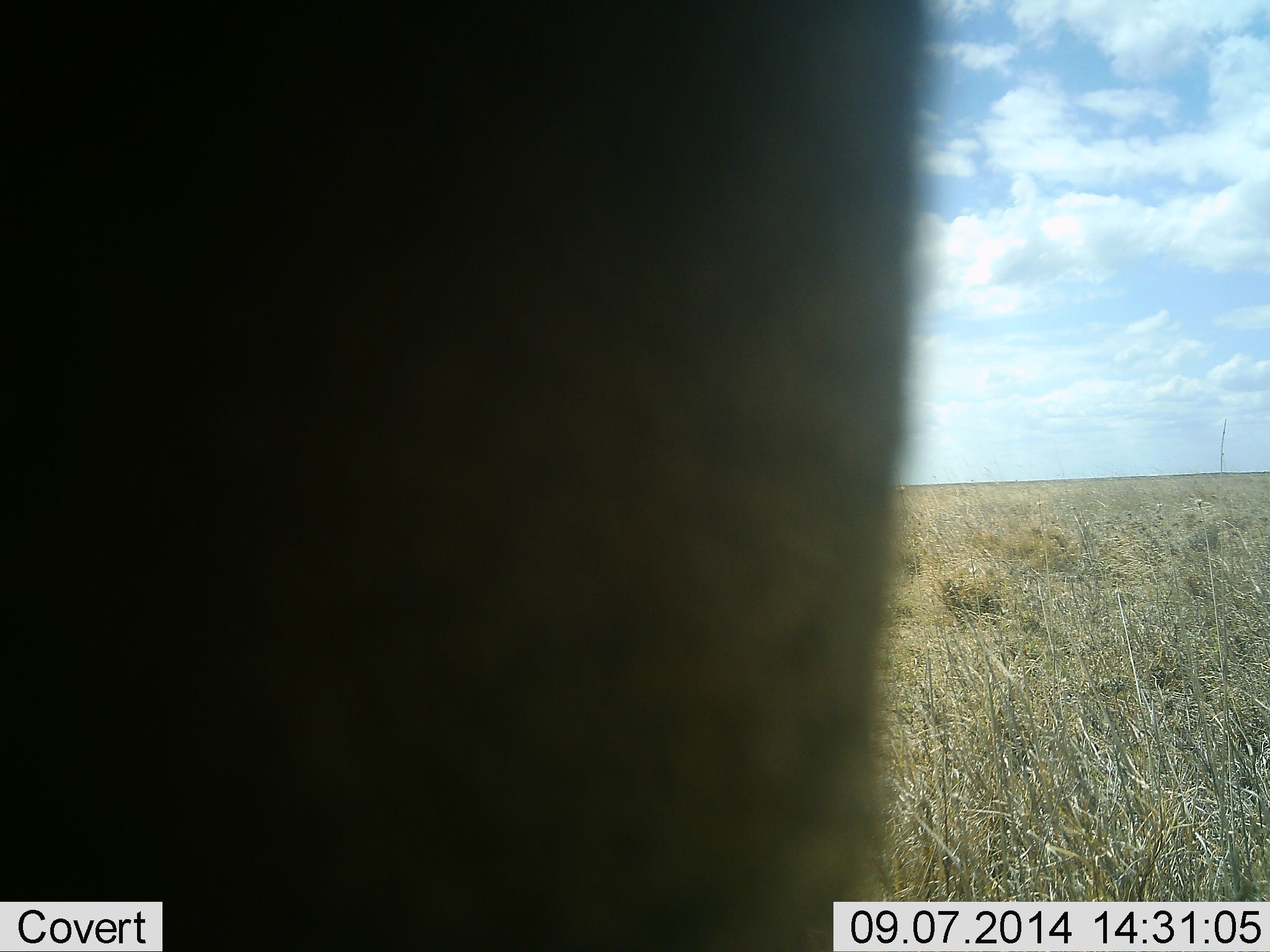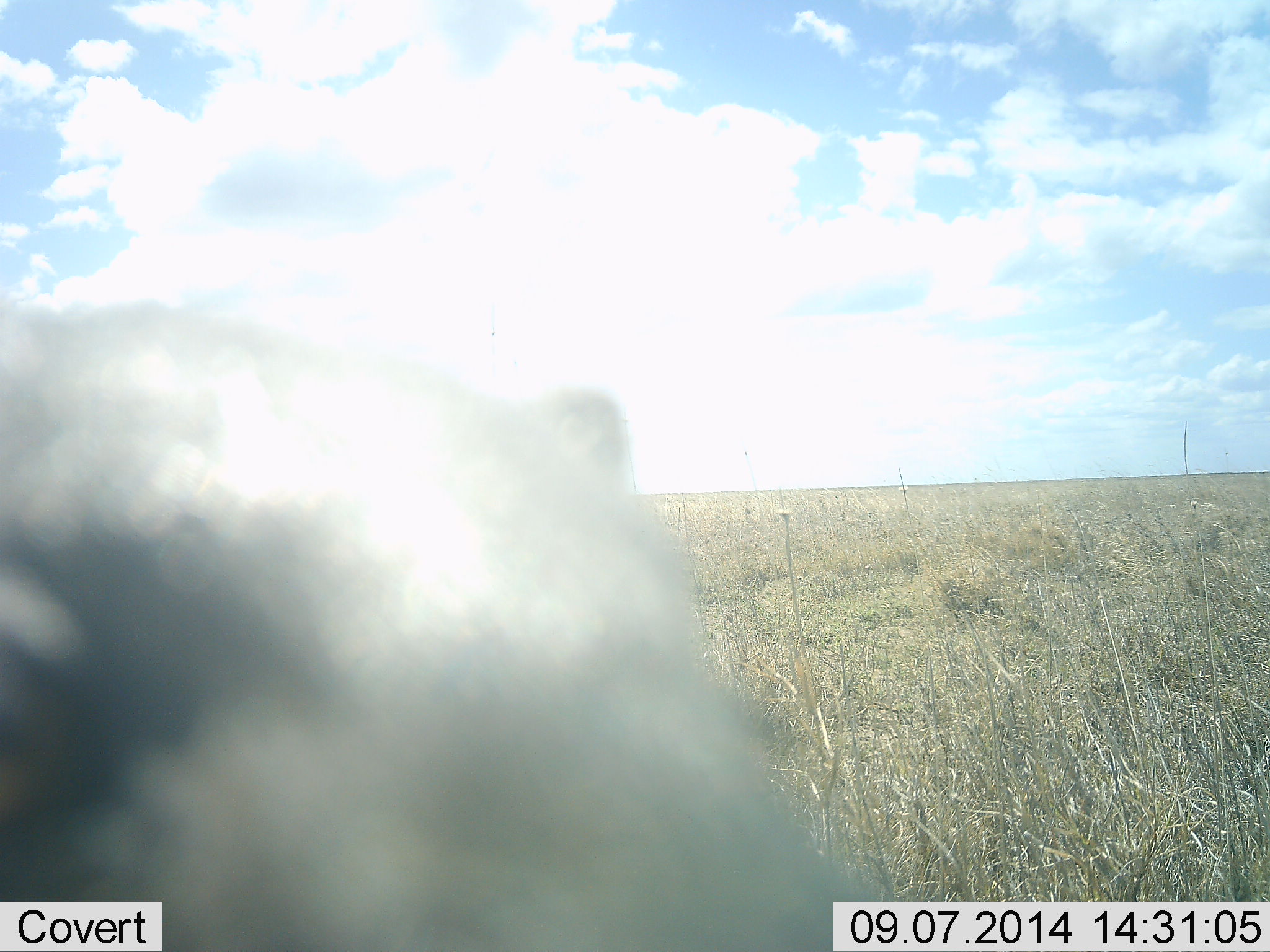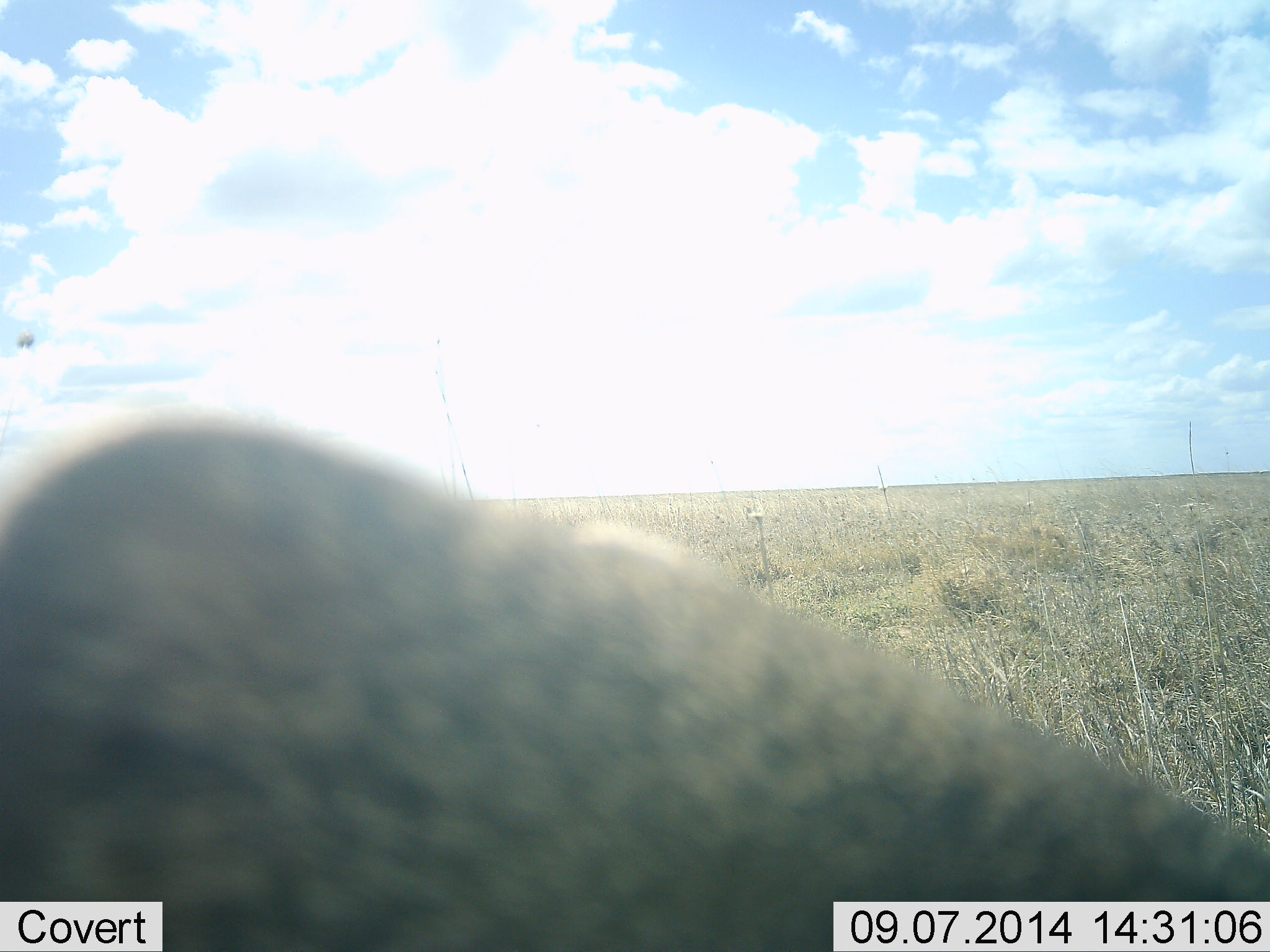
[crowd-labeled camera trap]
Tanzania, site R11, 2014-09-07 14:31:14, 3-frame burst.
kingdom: Animalia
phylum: Chordata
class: Mammalia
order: Artiodactyla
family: Suidae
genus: Phacochoerus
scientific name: Phacochoerus africanus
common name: warthog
Warthog (Phacochoerus africanus), count 1. Behavior (volunteer vote fractions): standing 0%, resting 0%, moving 67%, interacting 33%. Young present (vote fraction): 0%. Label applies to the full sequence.